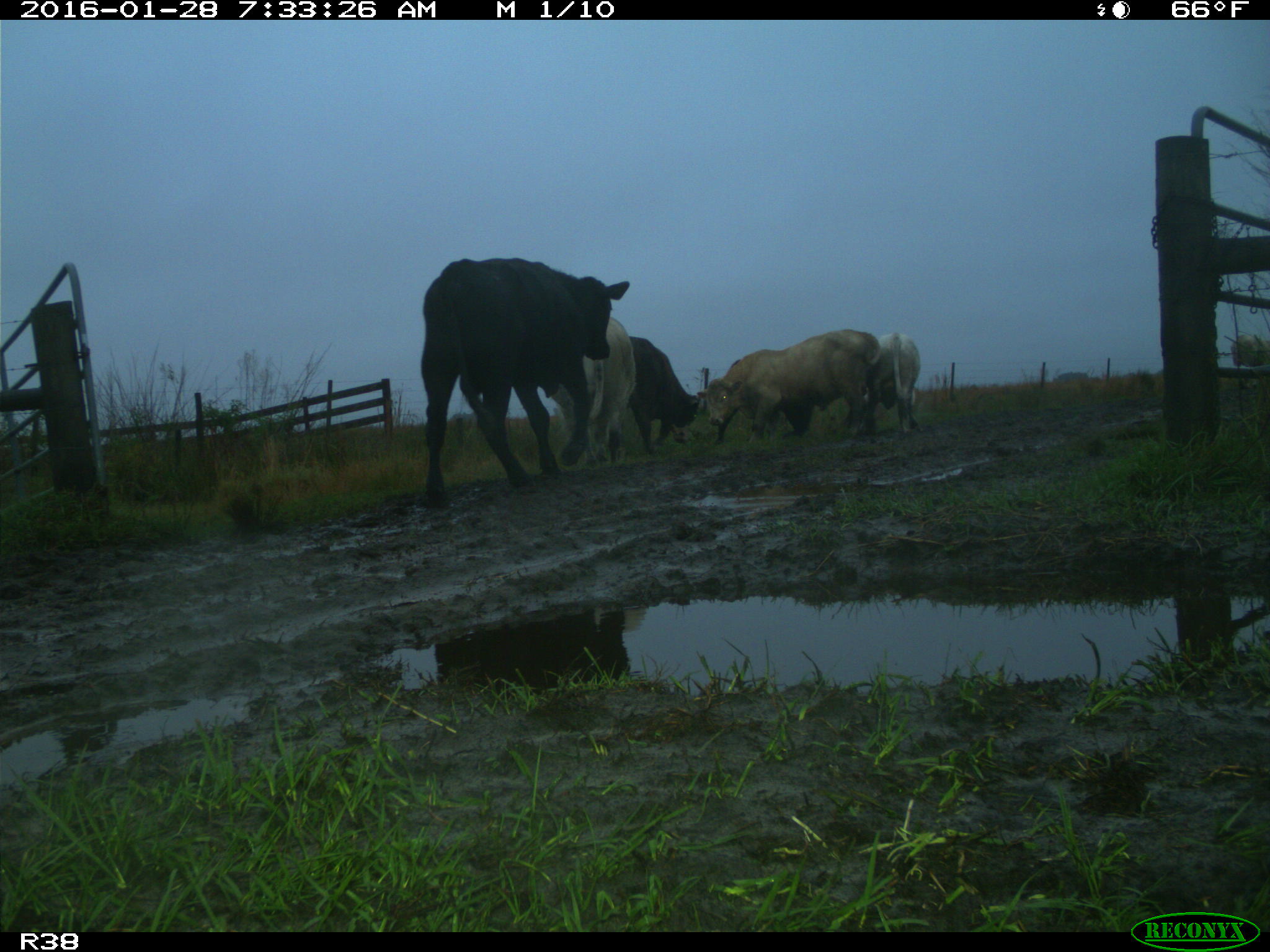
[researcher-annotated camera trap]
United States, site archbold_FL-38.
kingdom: Animalia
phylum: Chordata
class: Mammalia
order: Artiodactyla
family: Bovidae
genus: Bos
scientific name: Bos taurus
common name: domestic cow